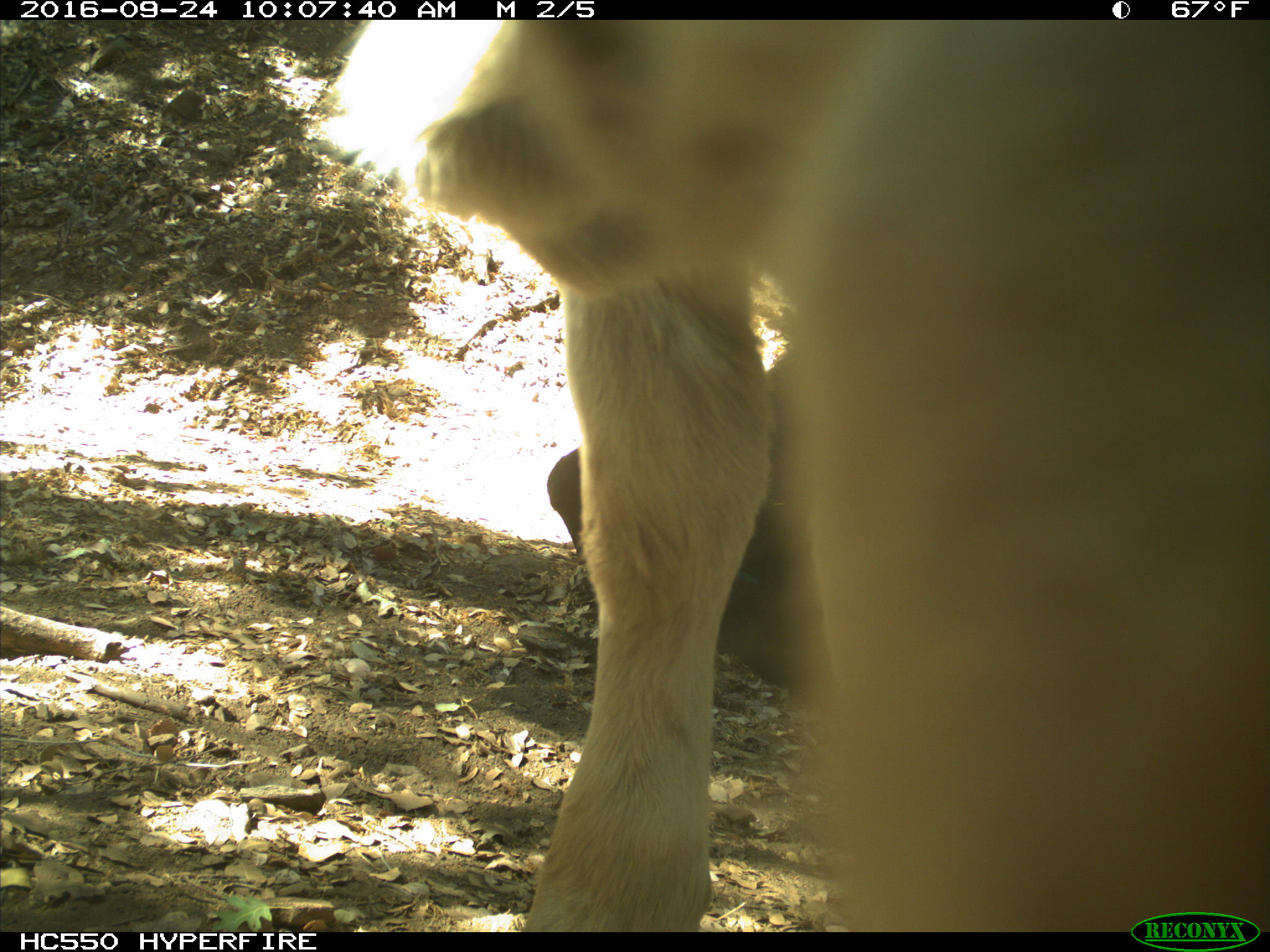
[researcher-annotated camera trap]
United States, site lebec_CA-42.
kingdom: Animalia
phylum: Chordata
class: Mammalia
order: Artiodactyla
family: Bovidae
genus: Bos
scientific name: Bos taurus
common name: domestic cow